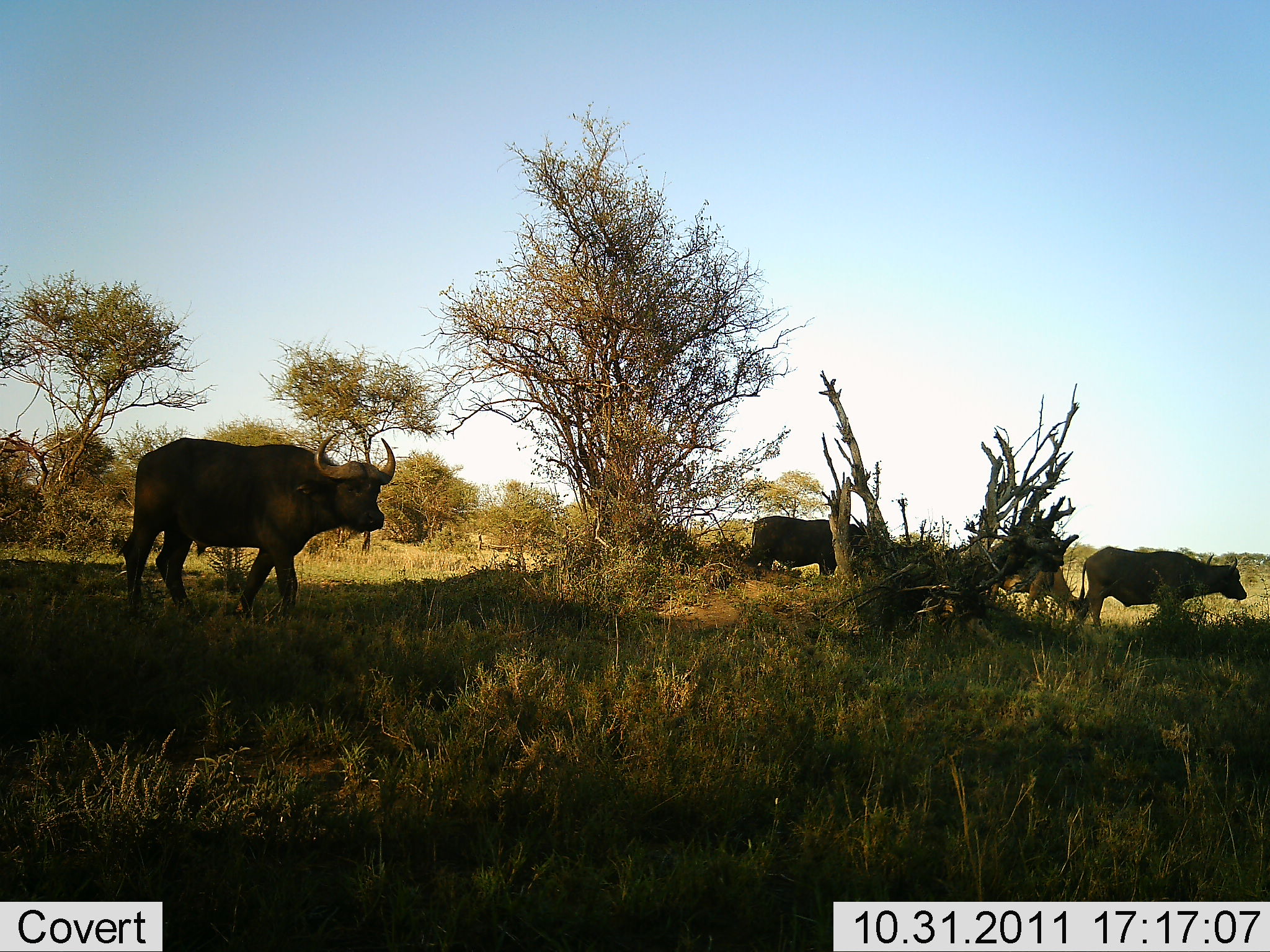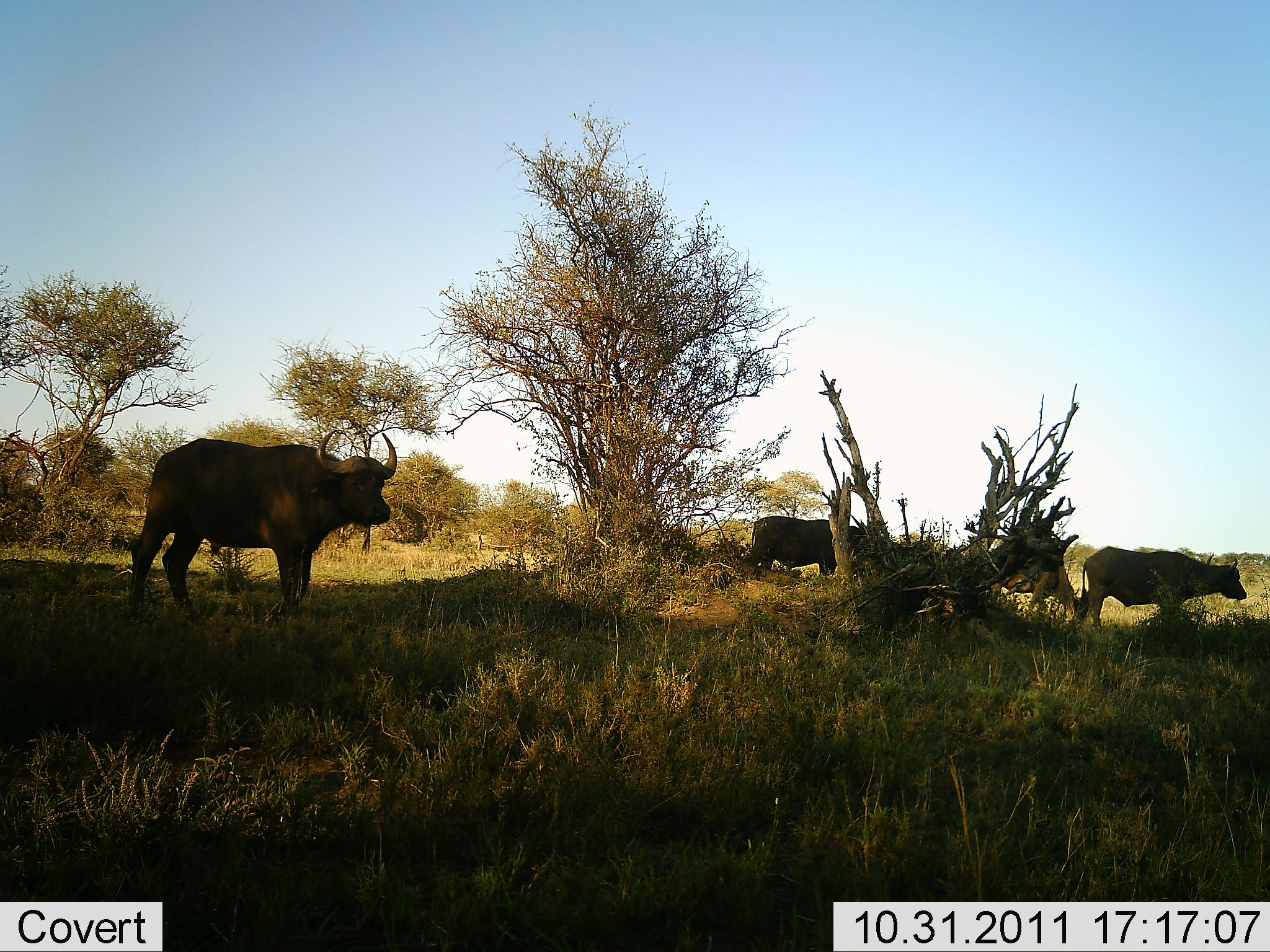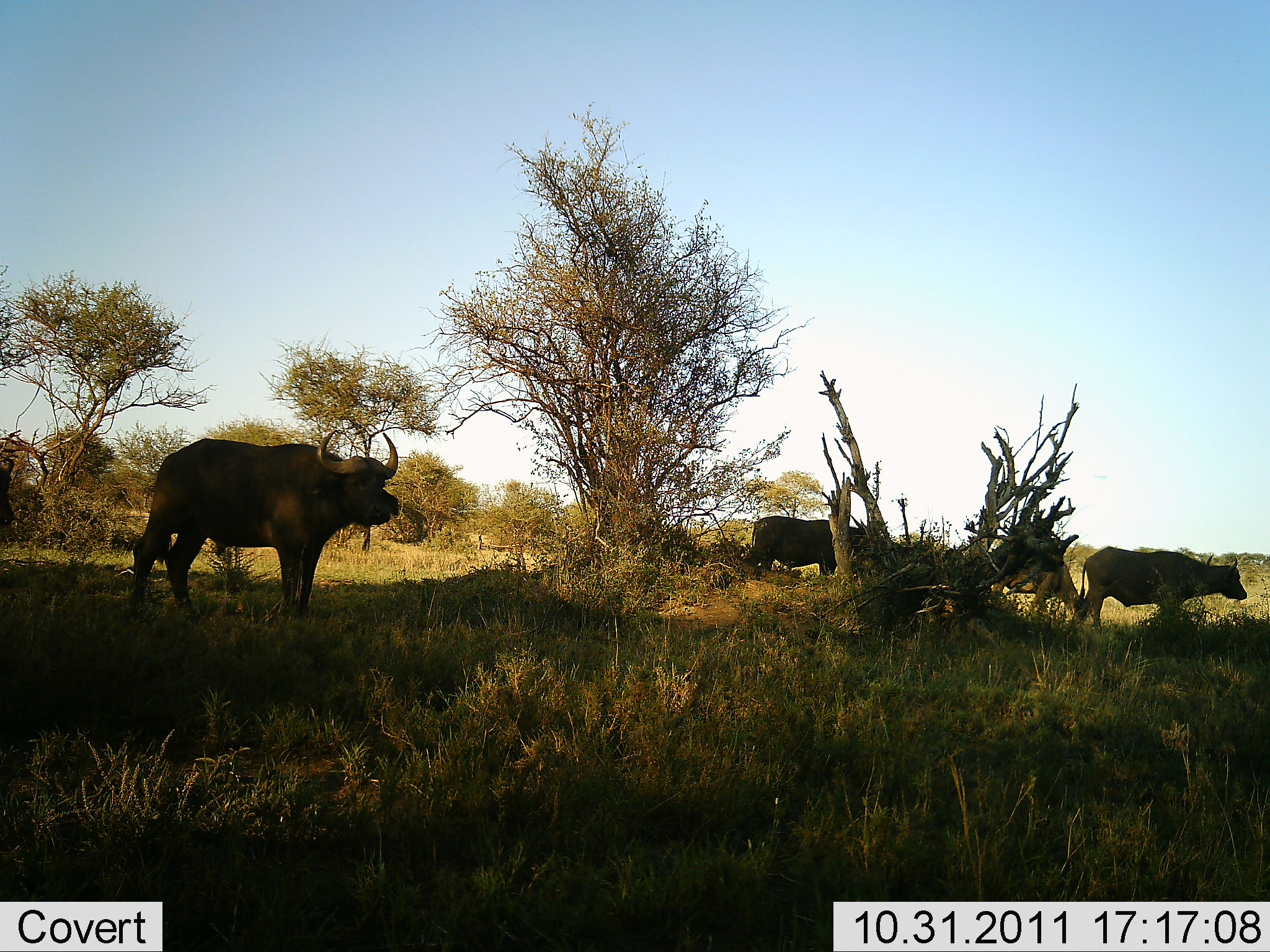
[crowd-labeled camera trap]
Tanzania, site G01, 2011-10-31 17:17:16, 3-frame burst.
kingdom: Animalia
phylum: Chordata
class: Mammalia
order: Artiodactyla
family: Bovidae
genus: Syncerus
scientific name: Syncerus caffer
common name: cape buffalo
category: buffalo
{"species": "buffalo (cape buffalo) (Syncerus caffer)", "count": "4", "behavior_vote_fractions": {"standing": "91%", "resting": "18%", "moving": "27%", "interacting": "0%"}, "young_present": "0%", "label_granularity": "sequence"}